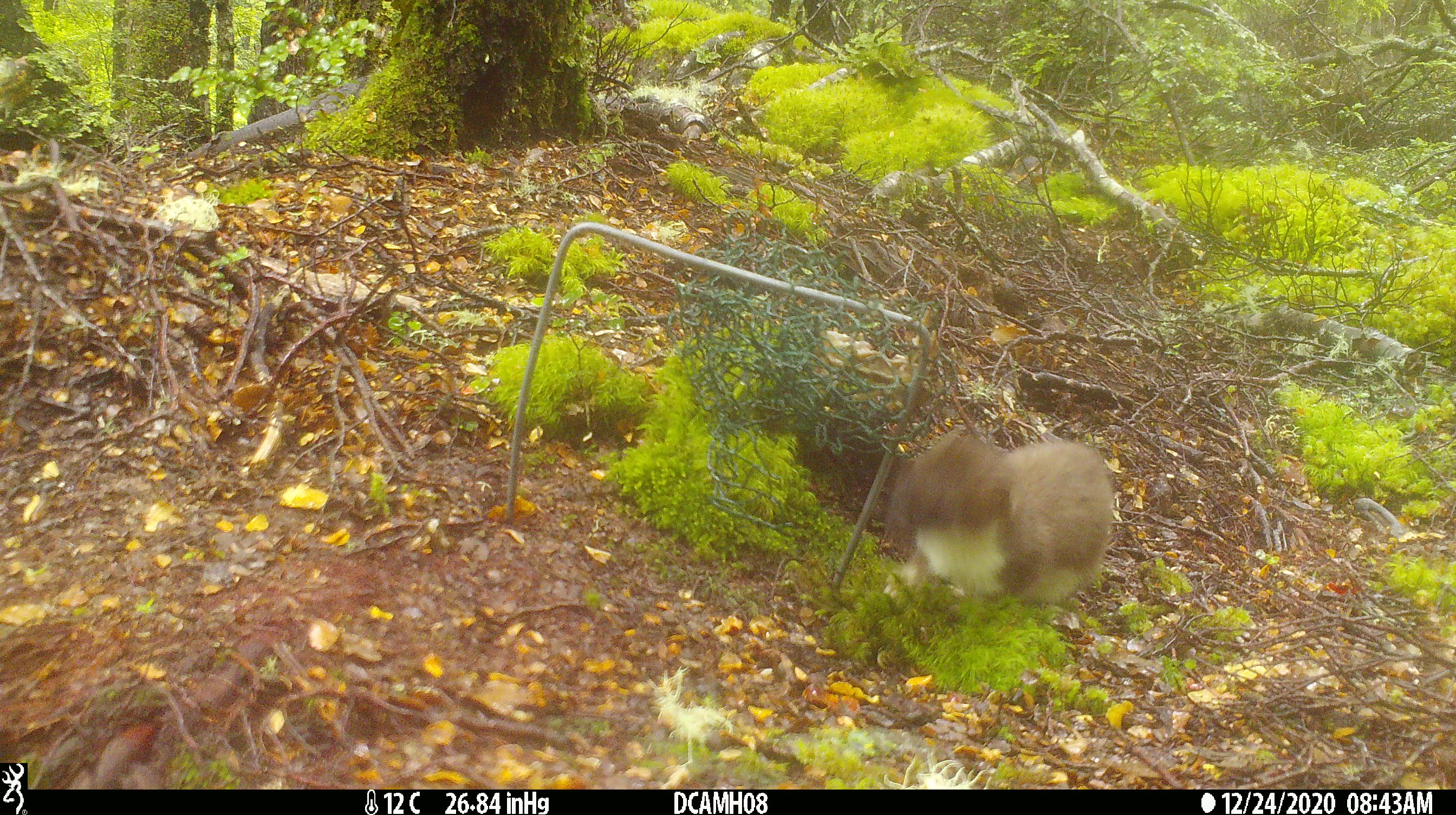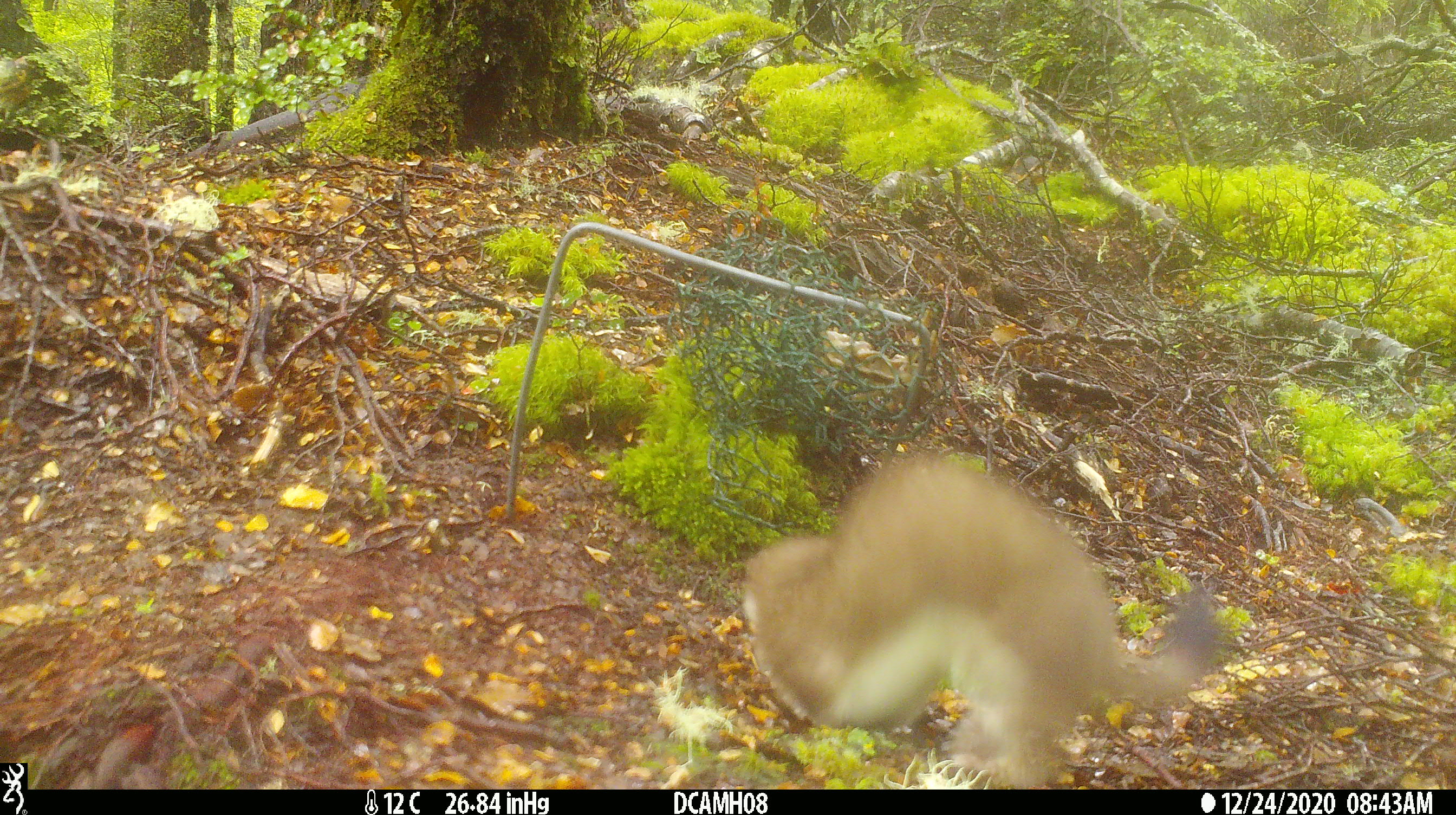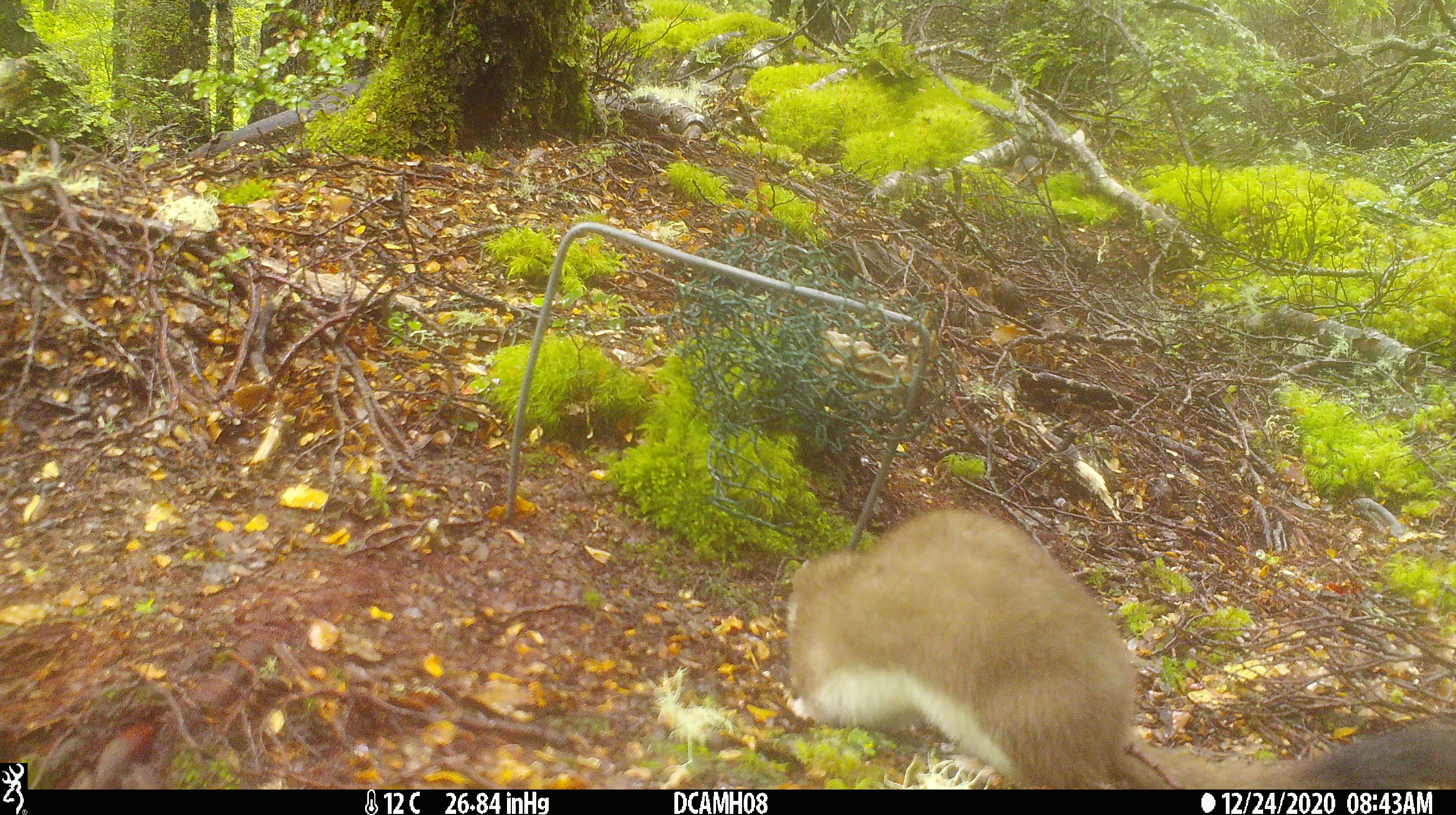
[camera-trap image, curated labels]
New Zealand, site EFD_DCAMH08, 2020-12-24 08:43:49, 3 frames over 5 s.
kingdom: Animalia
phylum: Chordata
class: Mammalia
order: Carnivora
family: Mustelidae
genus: Mustela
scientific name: Mustela erminea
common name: stoat